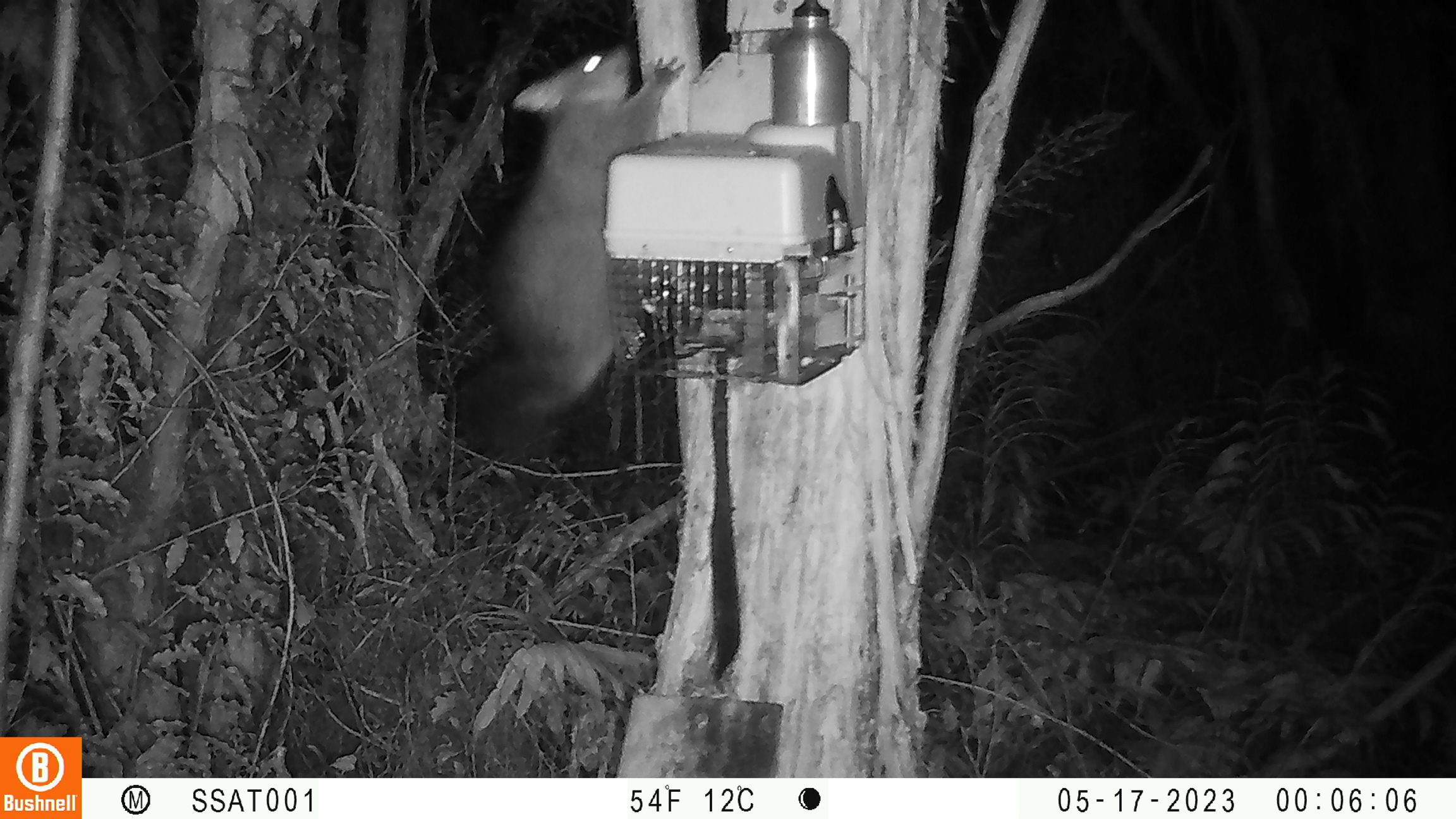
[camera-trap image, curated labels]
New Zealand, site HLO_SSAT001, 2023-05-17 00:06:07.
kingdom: Animalia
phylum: Chordata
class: Mammalia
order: Diprotodontia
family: Phalangeridae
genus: Trichosurus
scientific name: Trichosurus vulpecula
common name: common brushtail possum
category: possum